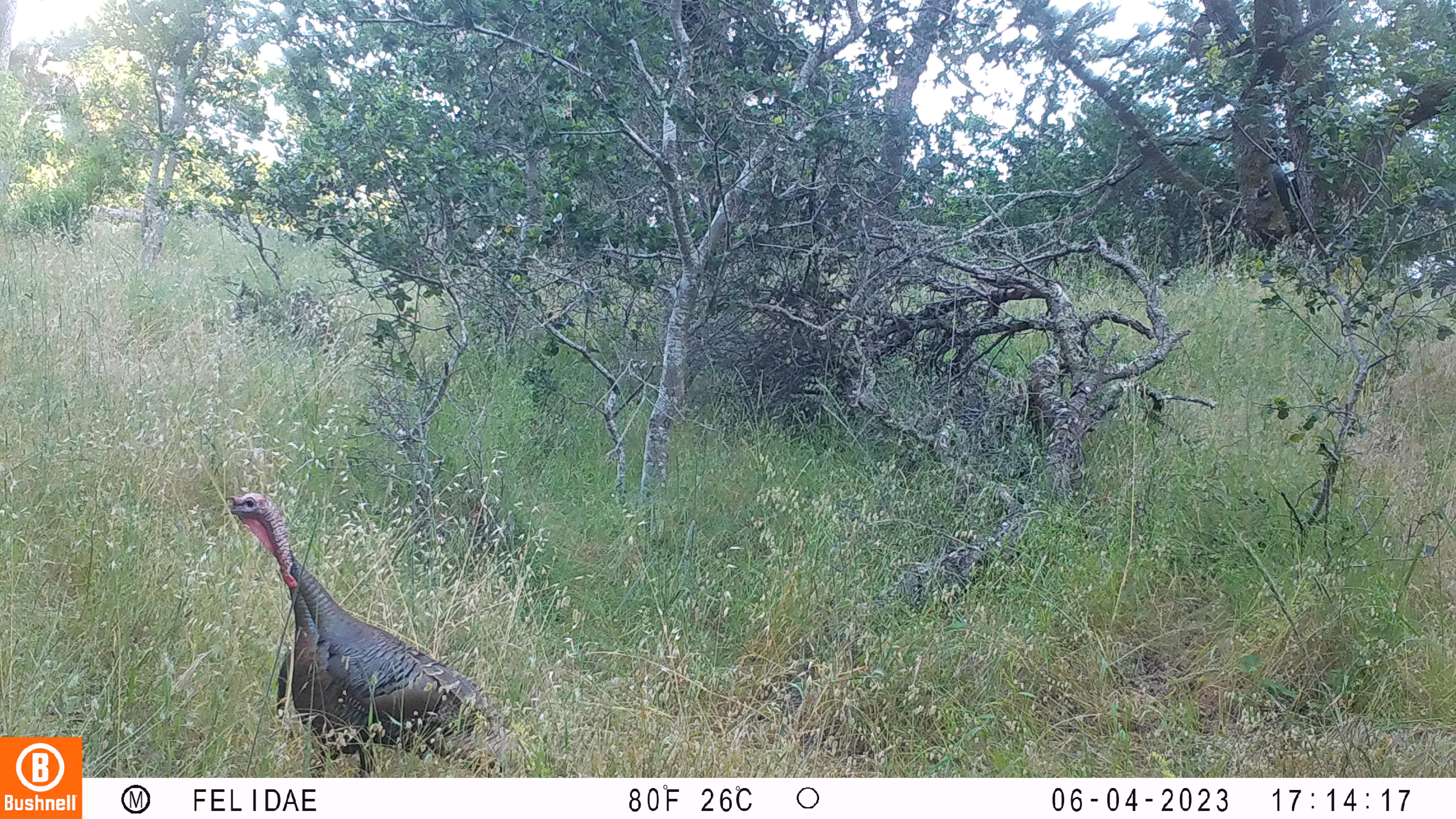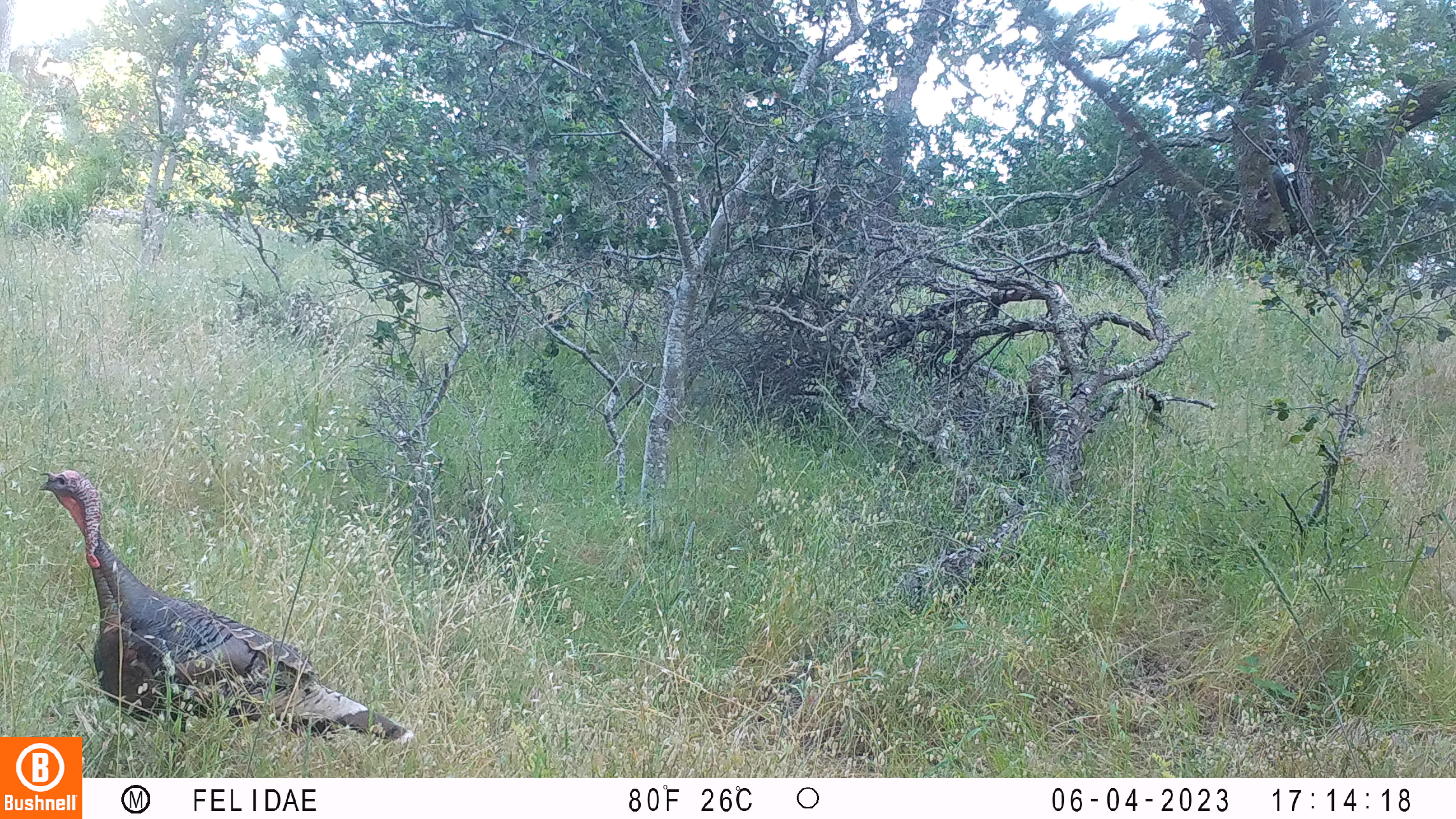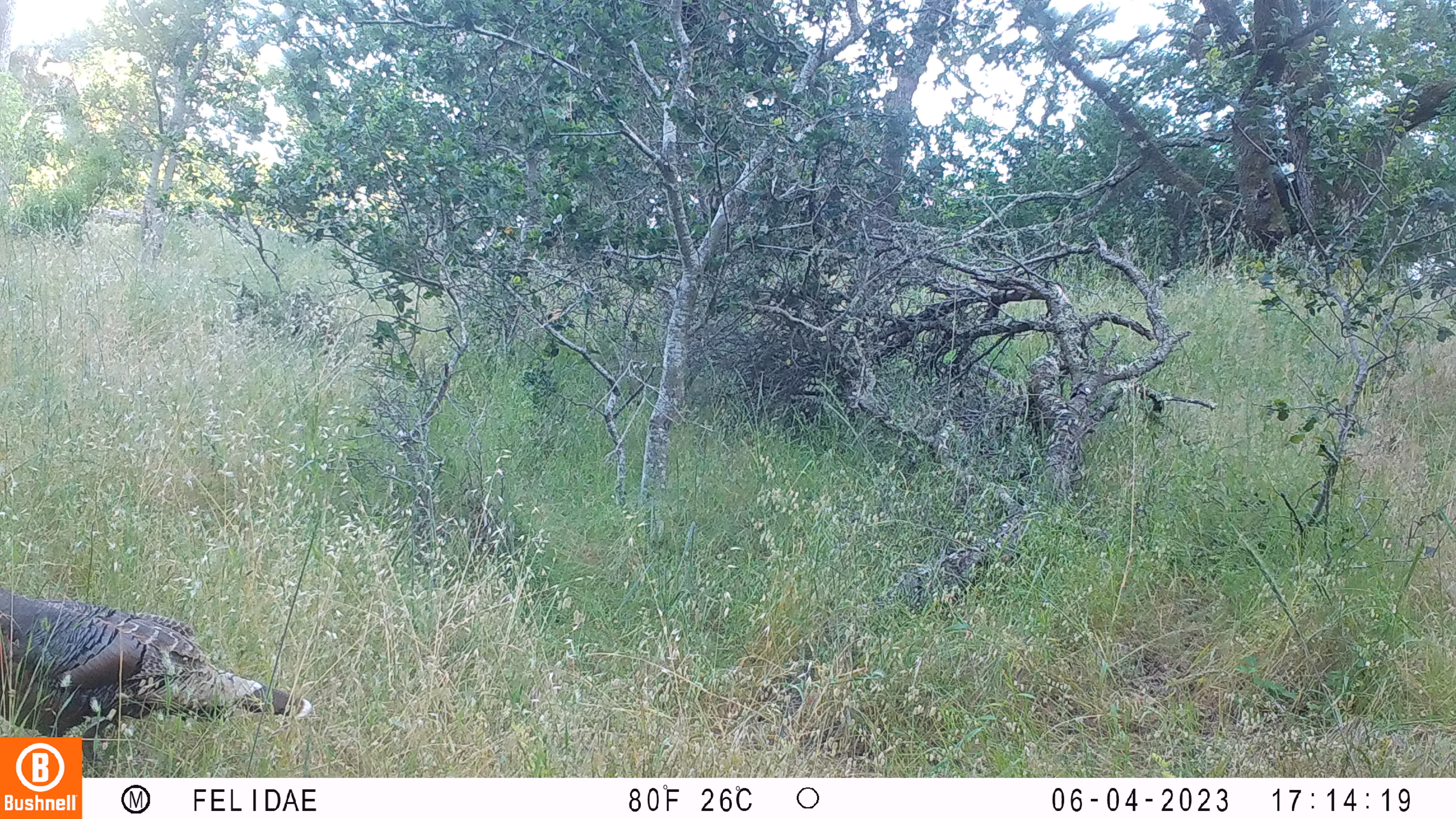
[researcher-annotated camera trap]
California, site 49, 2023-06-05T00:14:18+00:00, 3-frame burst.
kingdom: Animalia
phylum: Chordata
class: Aves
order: Galliformes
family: Phasianidae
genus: Meleagris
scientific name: Meleagris gallopavo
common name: turkey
Turkey (Meleagris gallopavo).